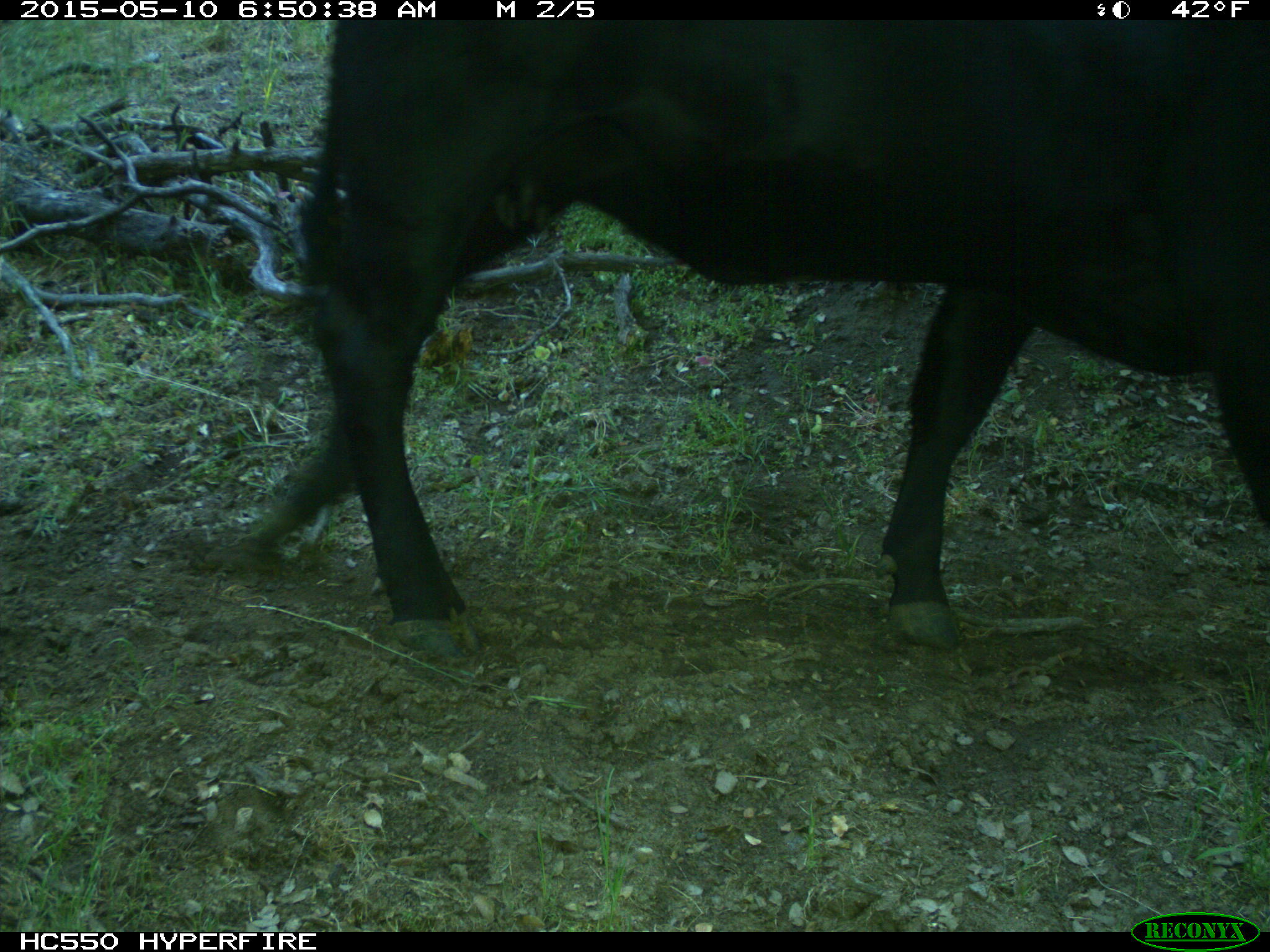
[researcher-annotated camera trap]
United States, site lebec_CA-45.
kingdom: Animalia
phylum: Chordata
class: Mammalia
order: Artiodactyla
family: Bovidae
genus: Bos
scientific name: Bos taurus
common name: domestic cow